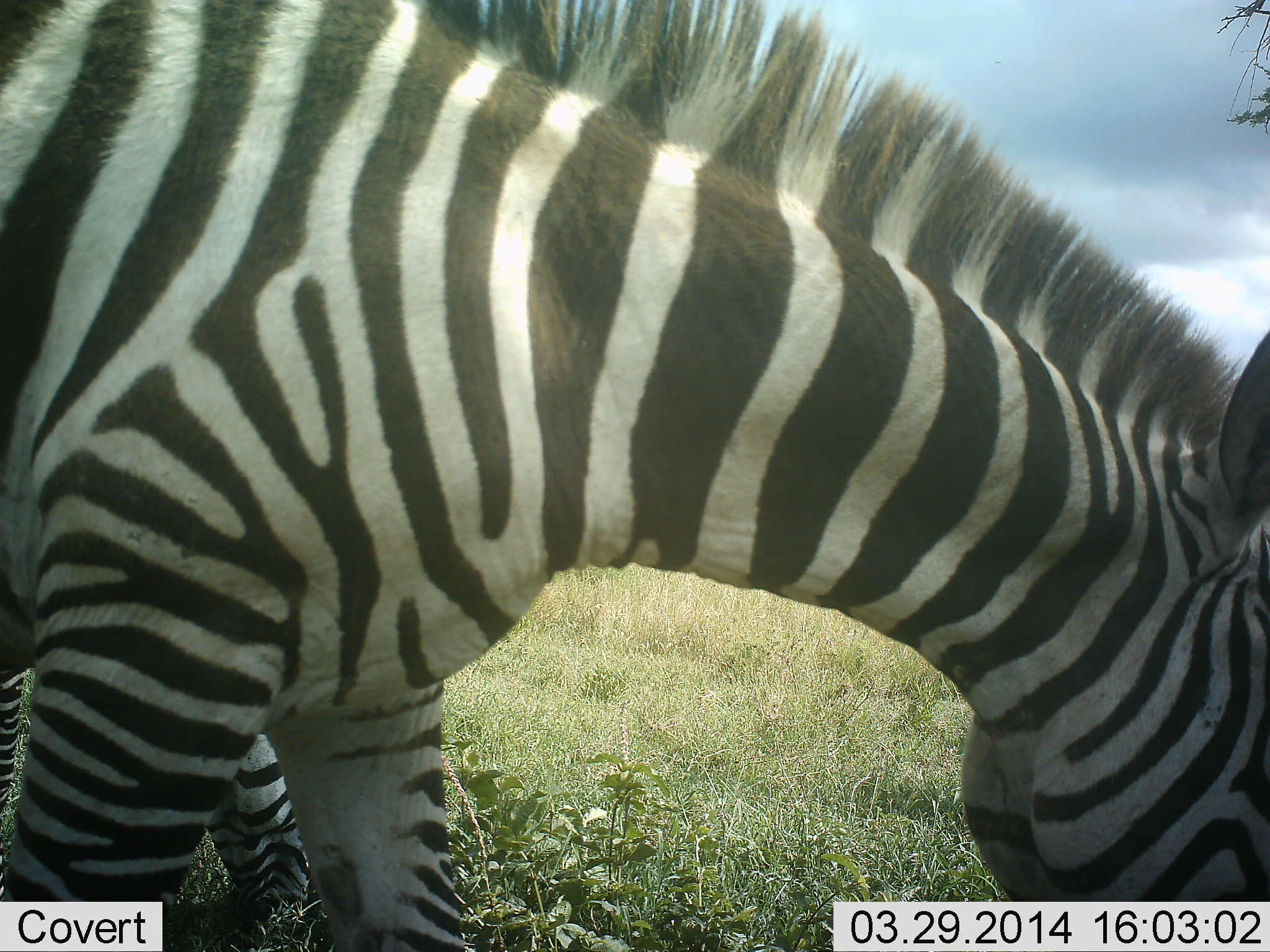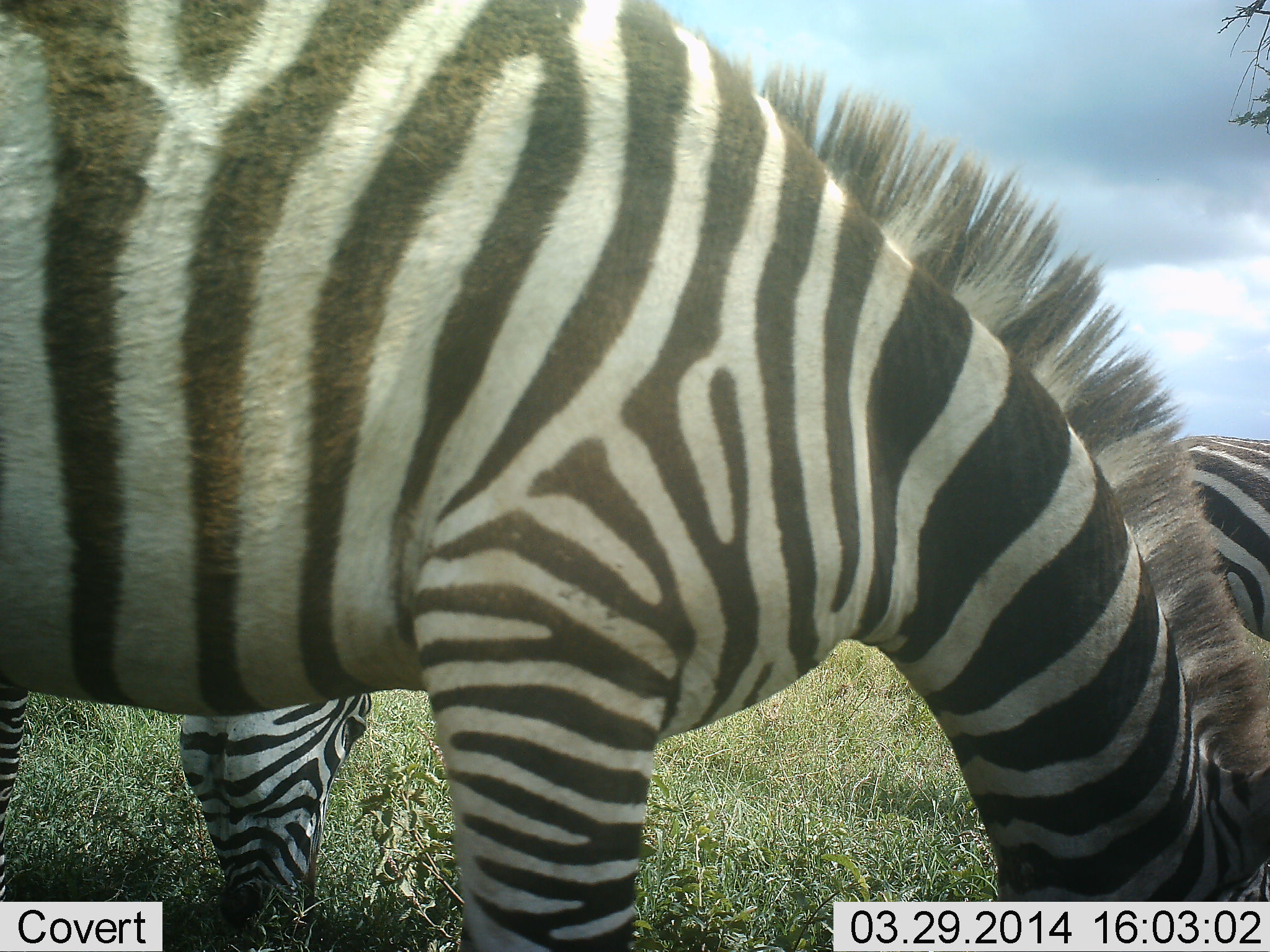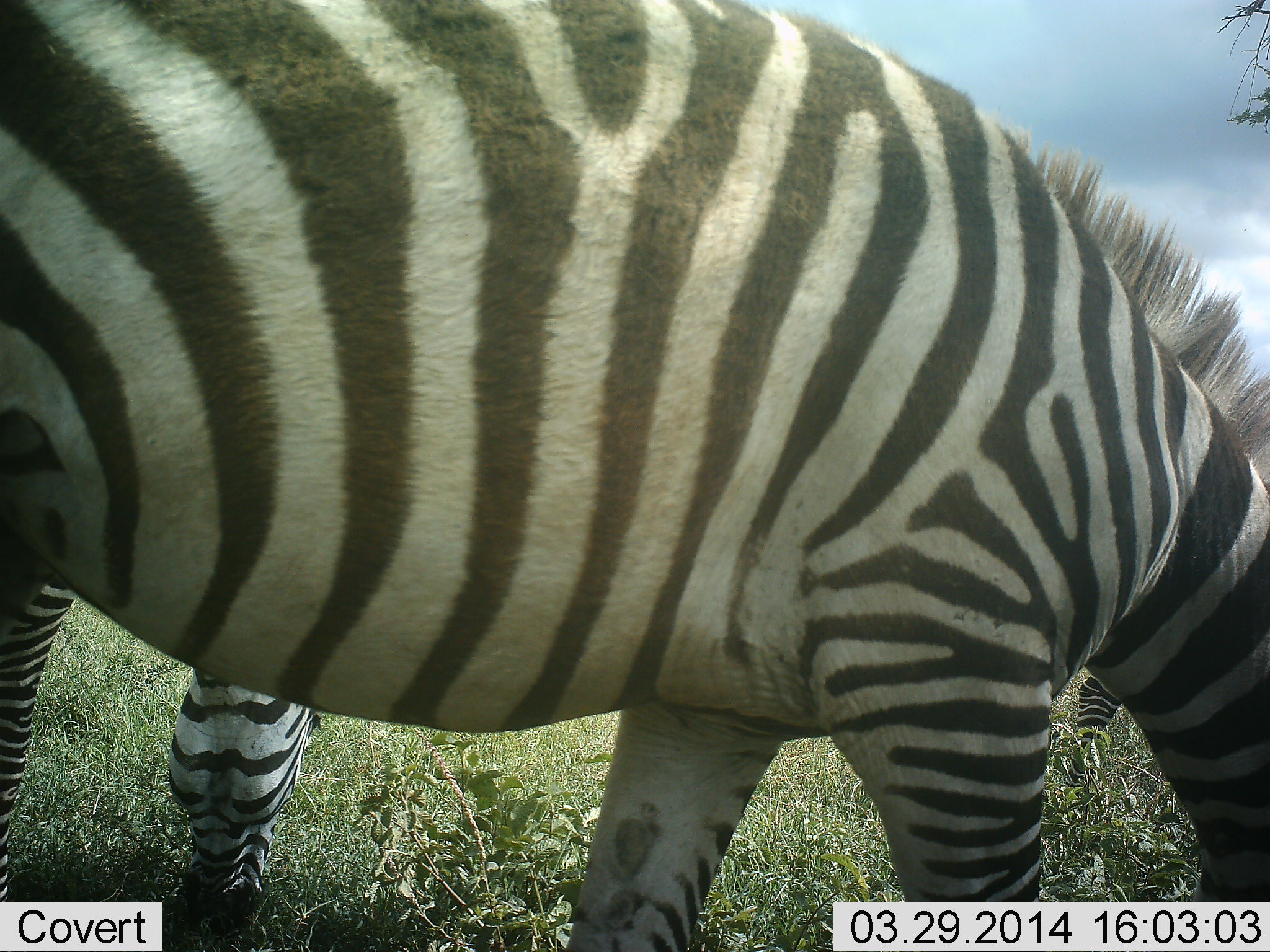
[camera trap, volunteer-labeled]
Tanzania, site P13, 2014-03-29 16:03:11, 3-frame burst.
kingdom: Animalia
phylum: Chordata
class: Mammalia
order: Perissodactyla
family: Equidae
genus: Equus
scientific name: Equus quagga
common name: plains zebra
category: zebra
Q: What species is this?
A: Zebra (plains zebra) (Equus quagga).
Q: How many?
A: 3.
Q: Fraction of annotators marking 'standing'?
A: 50%.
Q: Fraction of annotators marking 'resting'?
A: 0%.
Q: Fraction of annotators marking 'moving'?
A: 0%.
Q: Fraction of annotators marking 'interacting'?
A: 0%.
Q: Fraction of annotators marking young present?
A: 0%.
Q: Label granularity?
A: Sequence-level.